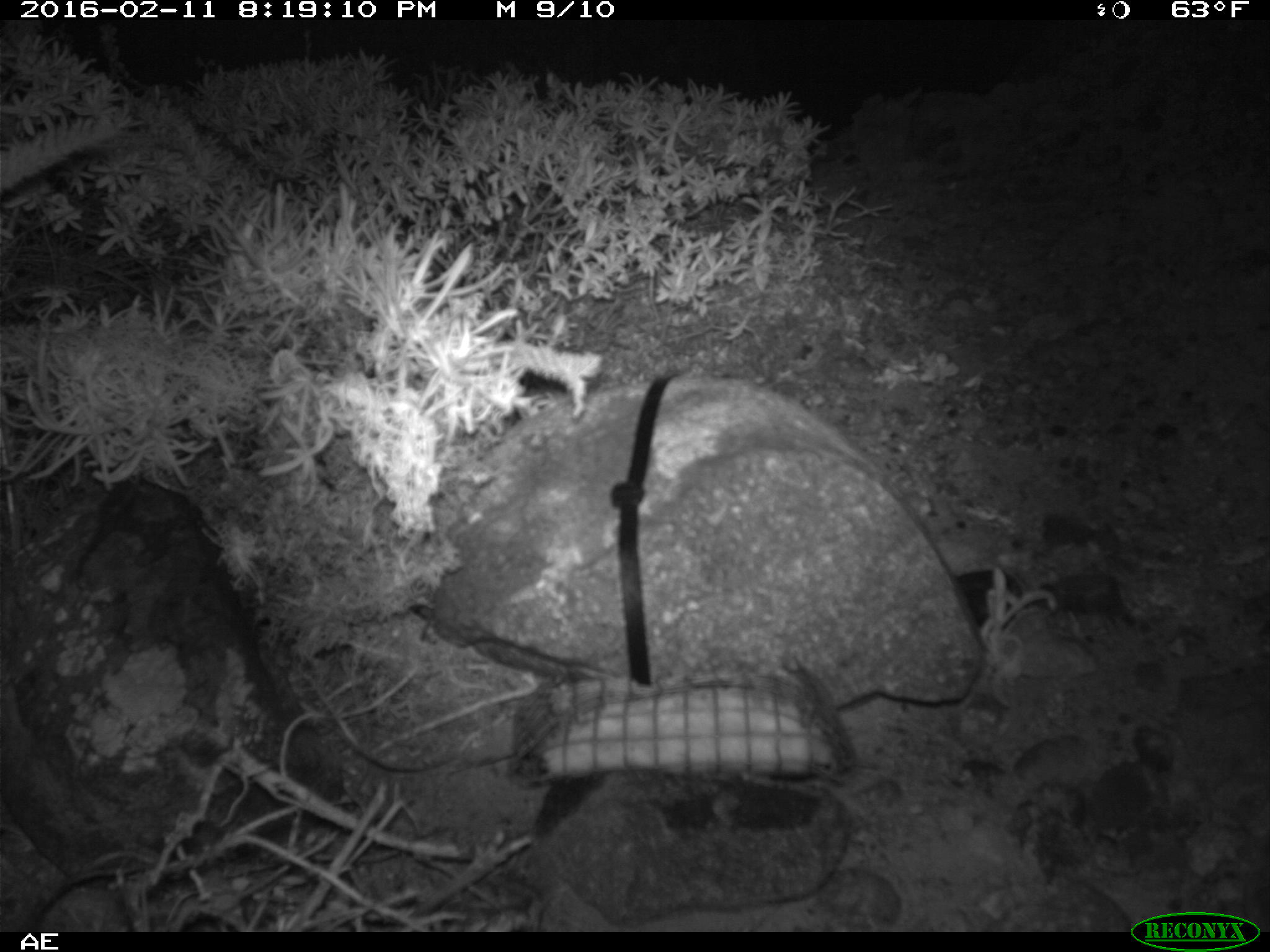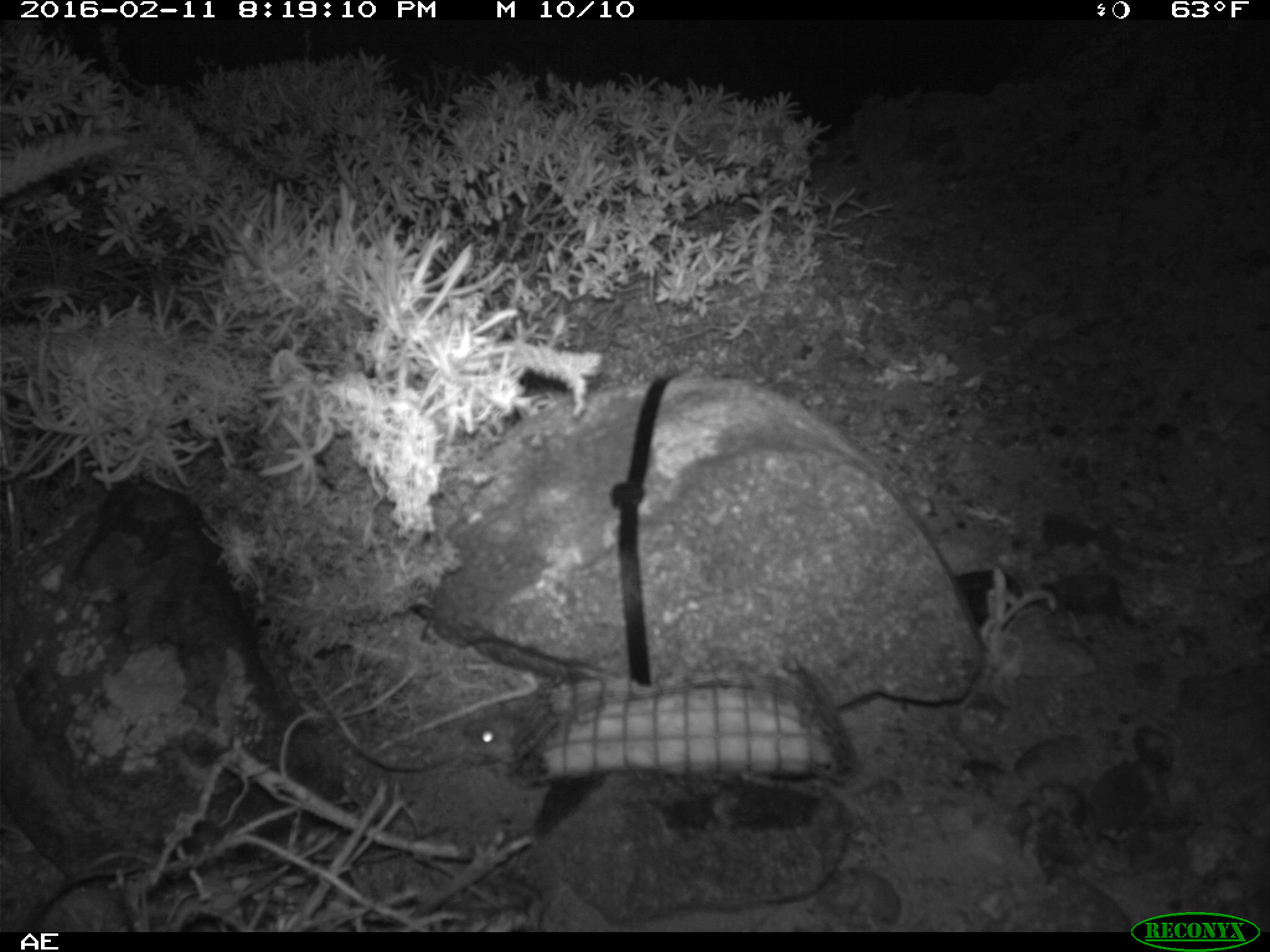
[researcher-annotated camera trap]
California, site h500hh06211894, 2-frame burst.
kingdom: Animalia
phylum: Chordata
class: Mammalia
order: Rodentia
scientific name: Rodentia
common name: rodent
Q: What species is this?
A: Rodent (Rodentia).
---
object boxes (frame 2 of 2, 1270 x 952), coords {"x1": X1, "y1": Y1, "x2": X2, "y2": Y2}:
rodent: {"x1": 463, "y1": 714, "x2": 521, "y2": 770}